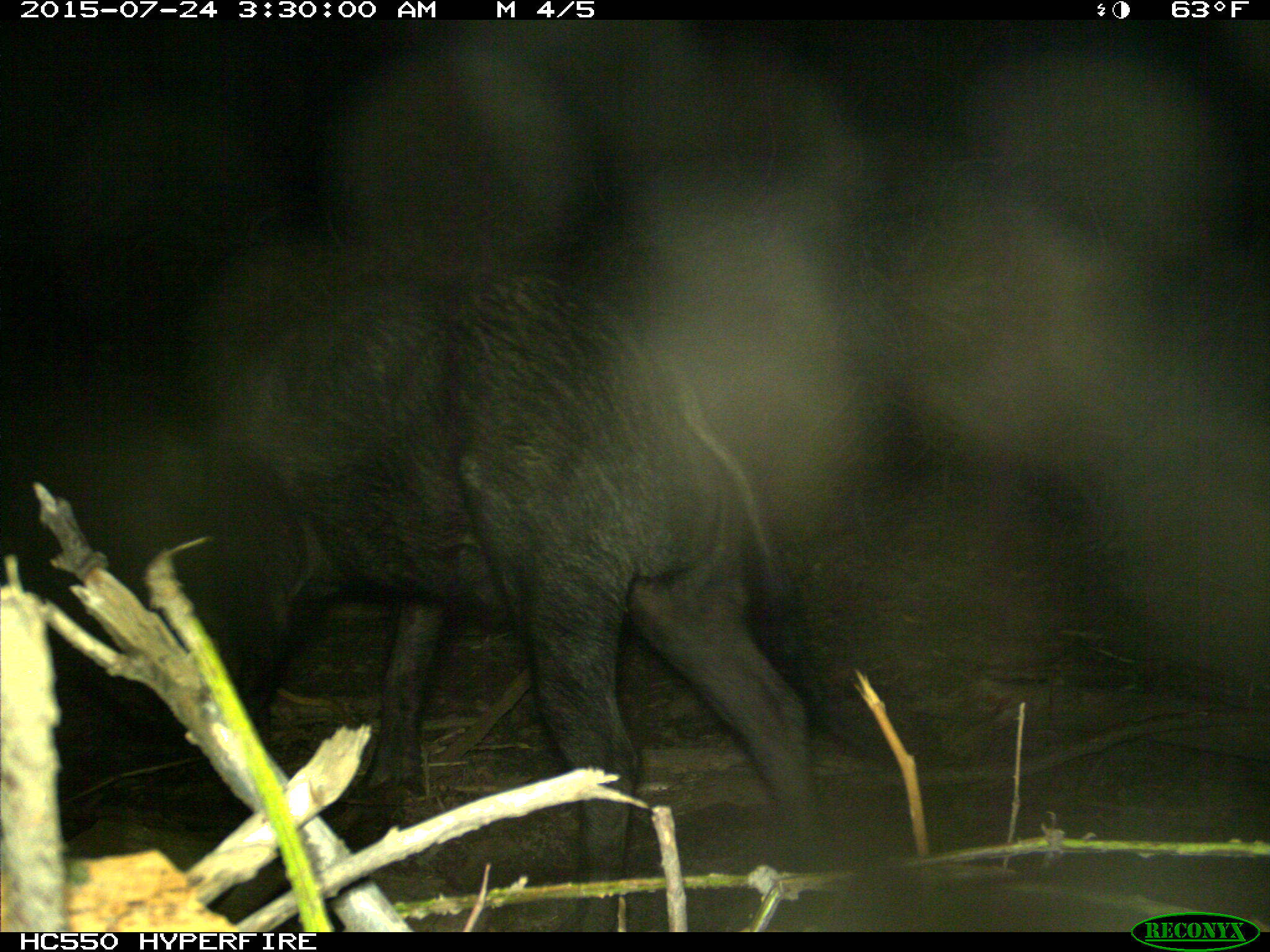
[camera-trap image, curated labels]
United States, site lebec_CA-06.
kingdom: Animalia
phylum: Chordata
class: Mammalia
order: Artiodactyla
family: Suidae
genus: Sus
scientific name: Sus scrofa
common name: wild boar